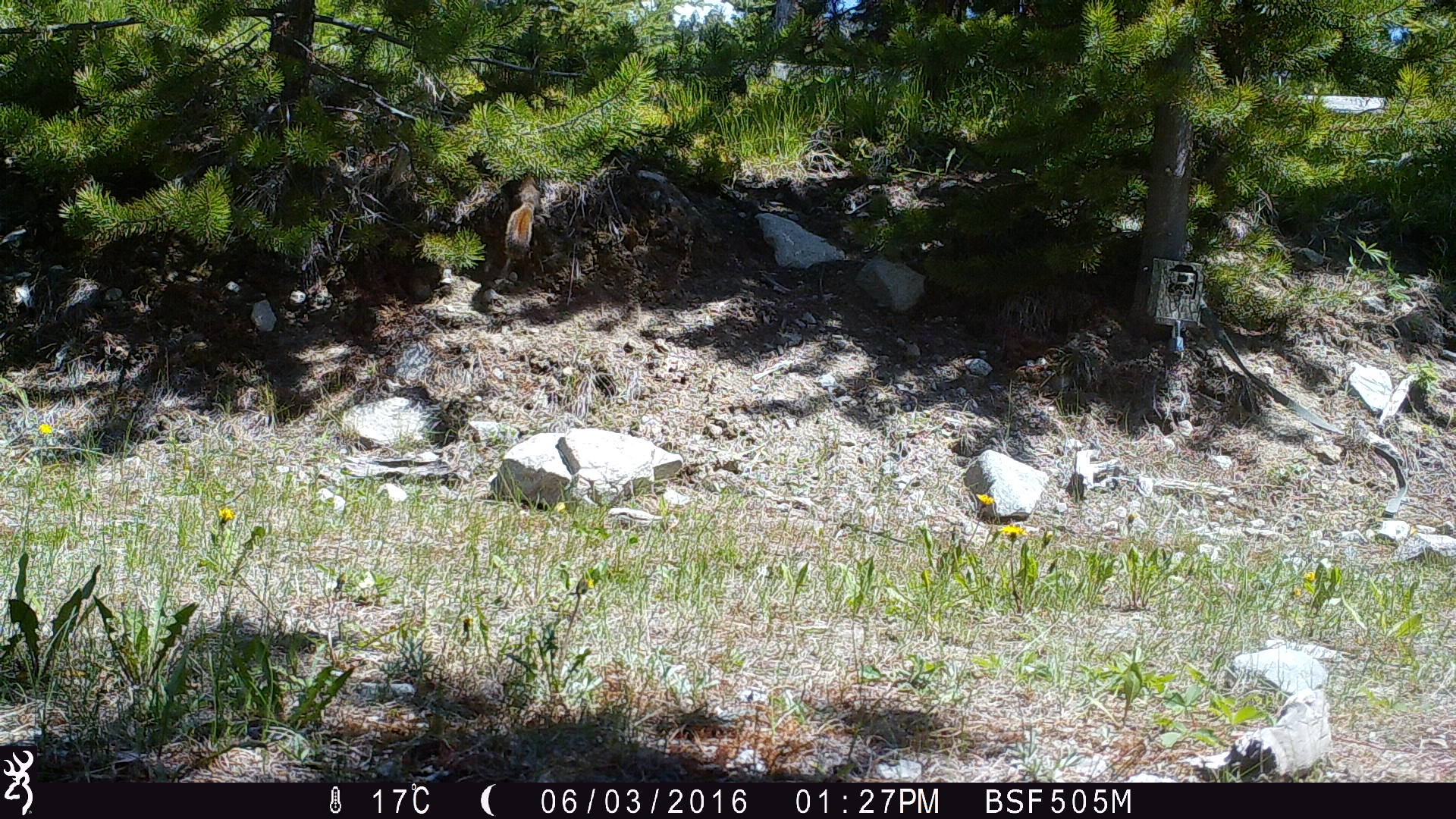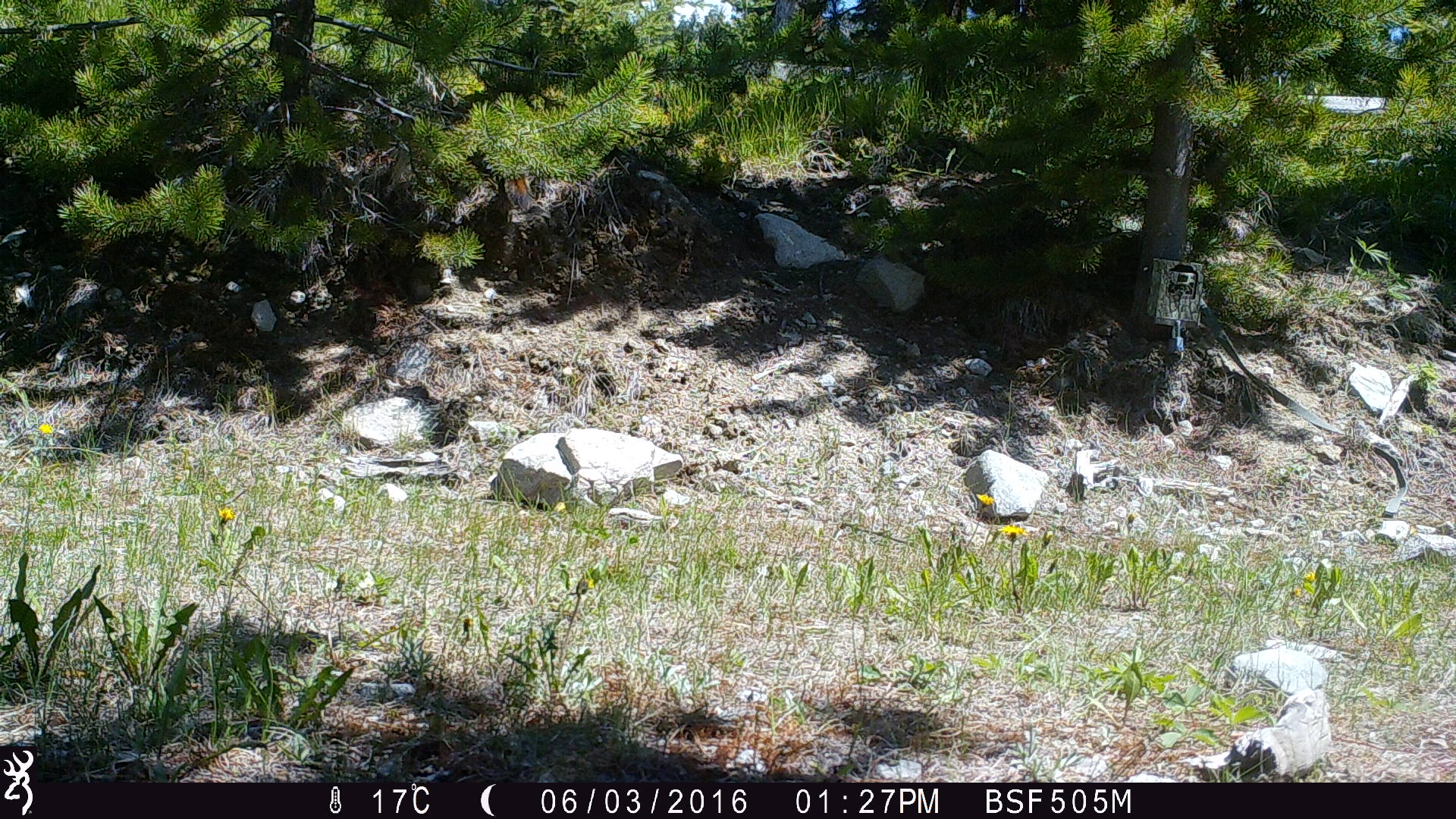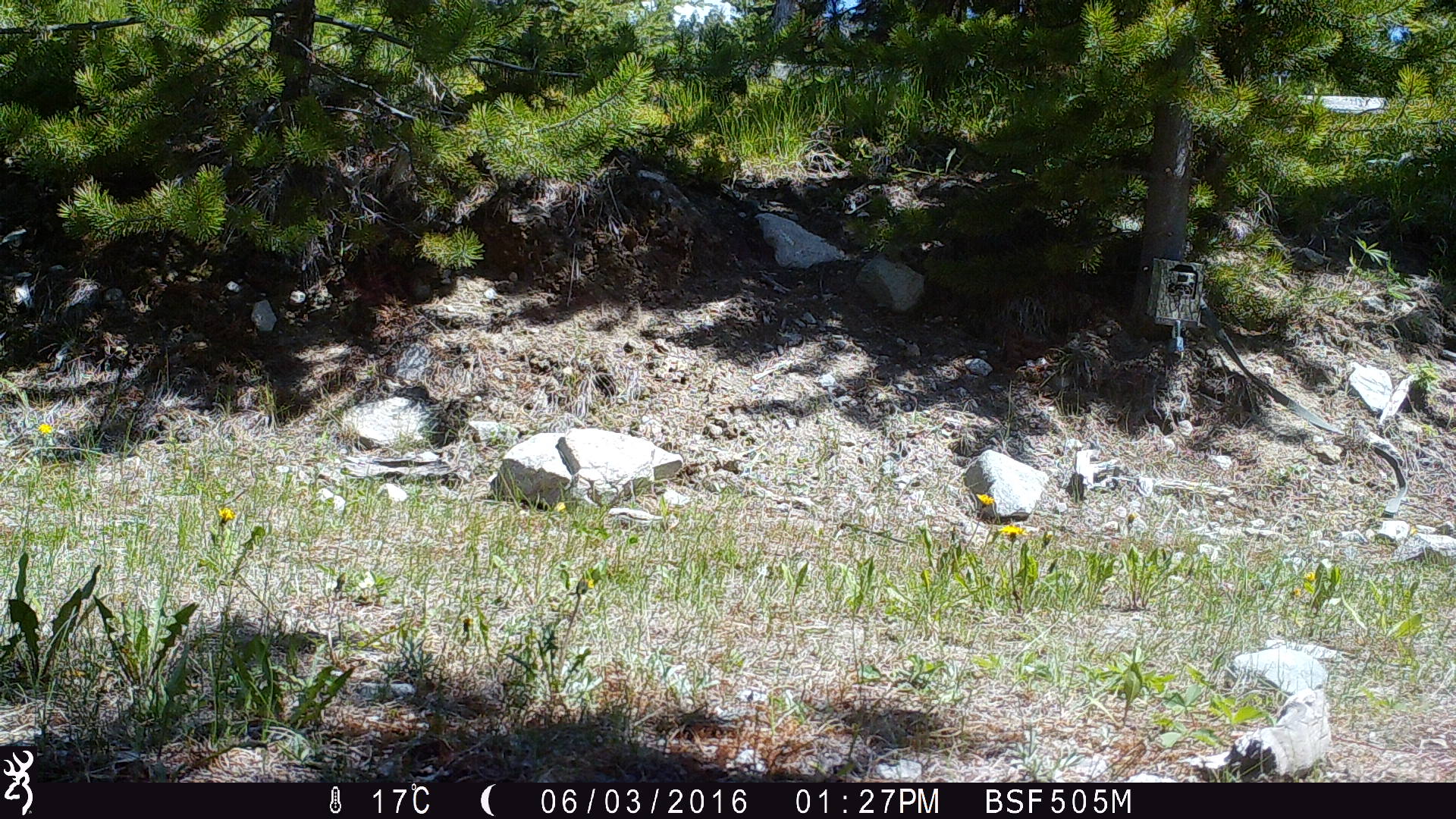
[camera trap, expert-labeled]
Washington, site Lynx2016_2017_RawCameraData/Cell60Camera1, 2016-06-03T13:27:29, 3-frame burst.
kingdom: Animalia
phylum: Chordata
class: Mammalia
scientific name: Mammalia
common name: small mammal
Small mammal (Mammalia). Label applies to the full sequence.